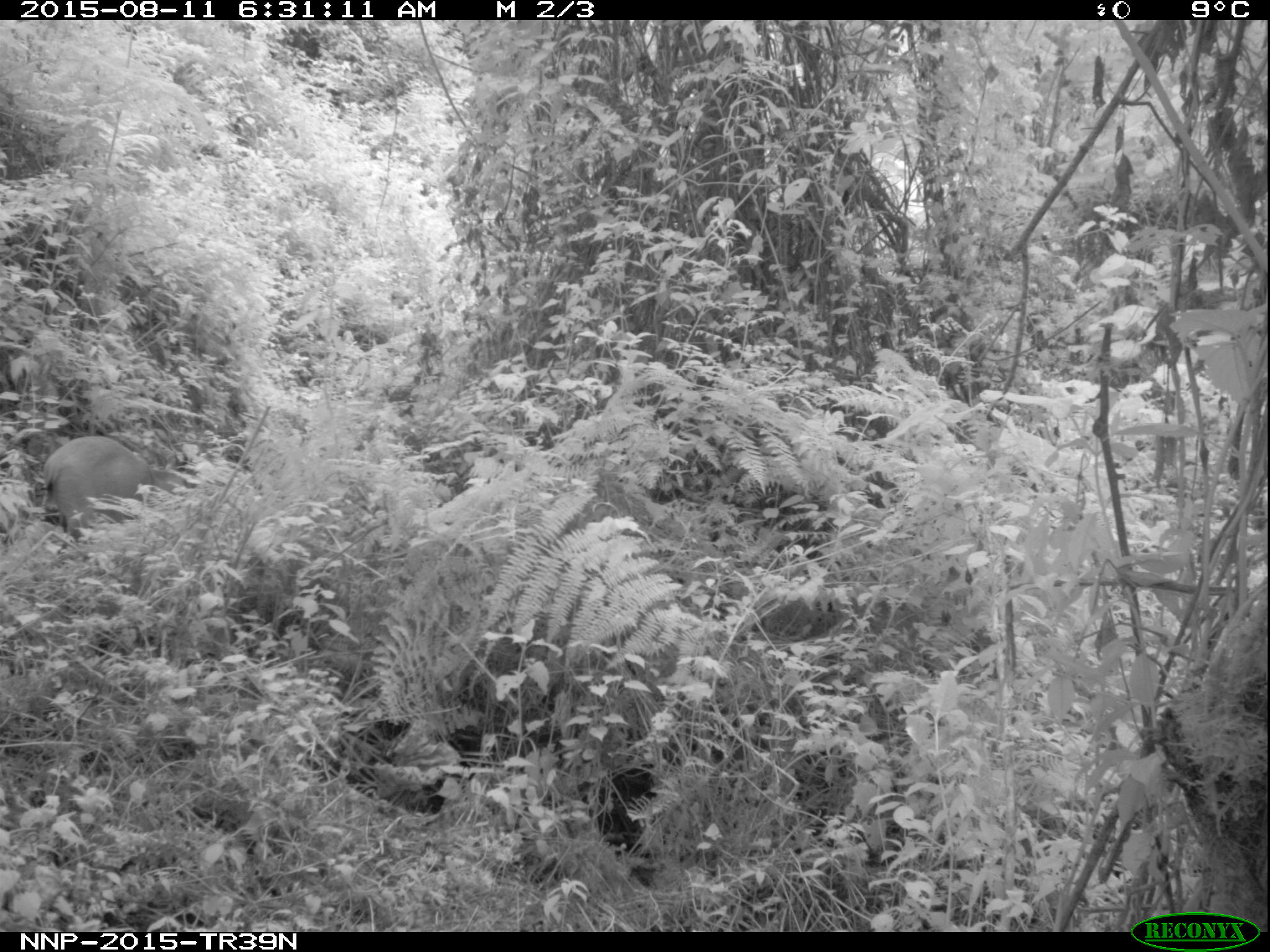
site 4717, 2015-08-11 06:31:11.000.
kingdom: Animalia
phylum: Chordata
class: Mammalia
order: Artiodactyla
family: Bovidae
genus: Cephalophus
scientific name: Cephalophus nigrifrons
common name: black-fronted duiker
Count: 1.